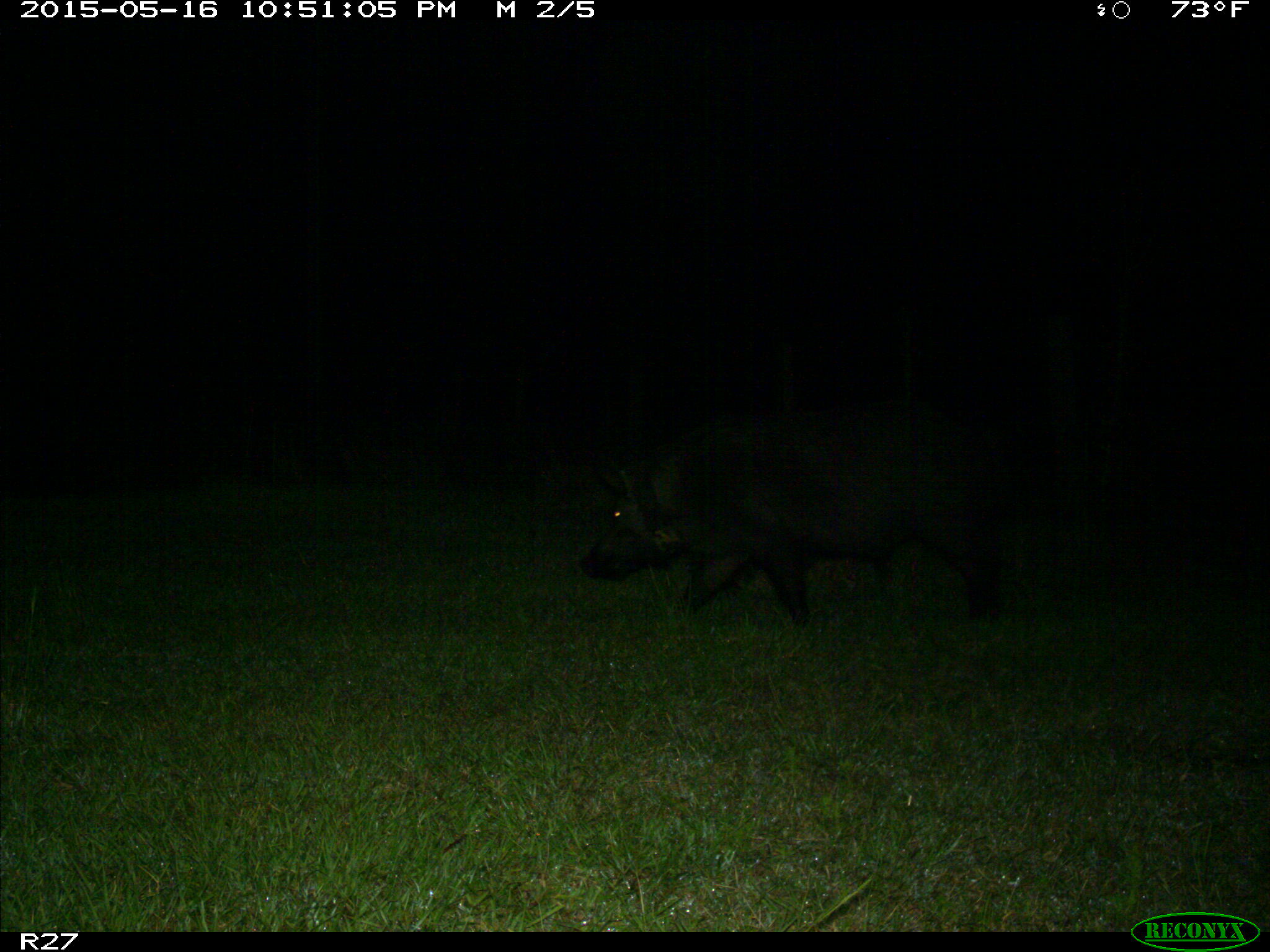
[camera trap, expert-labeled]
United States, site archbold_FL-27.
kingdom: Animalia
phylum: Chordata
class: Mammalia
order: Artiodactyla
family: Suidae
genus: Sus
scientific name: Sus scrofa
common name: wild boar